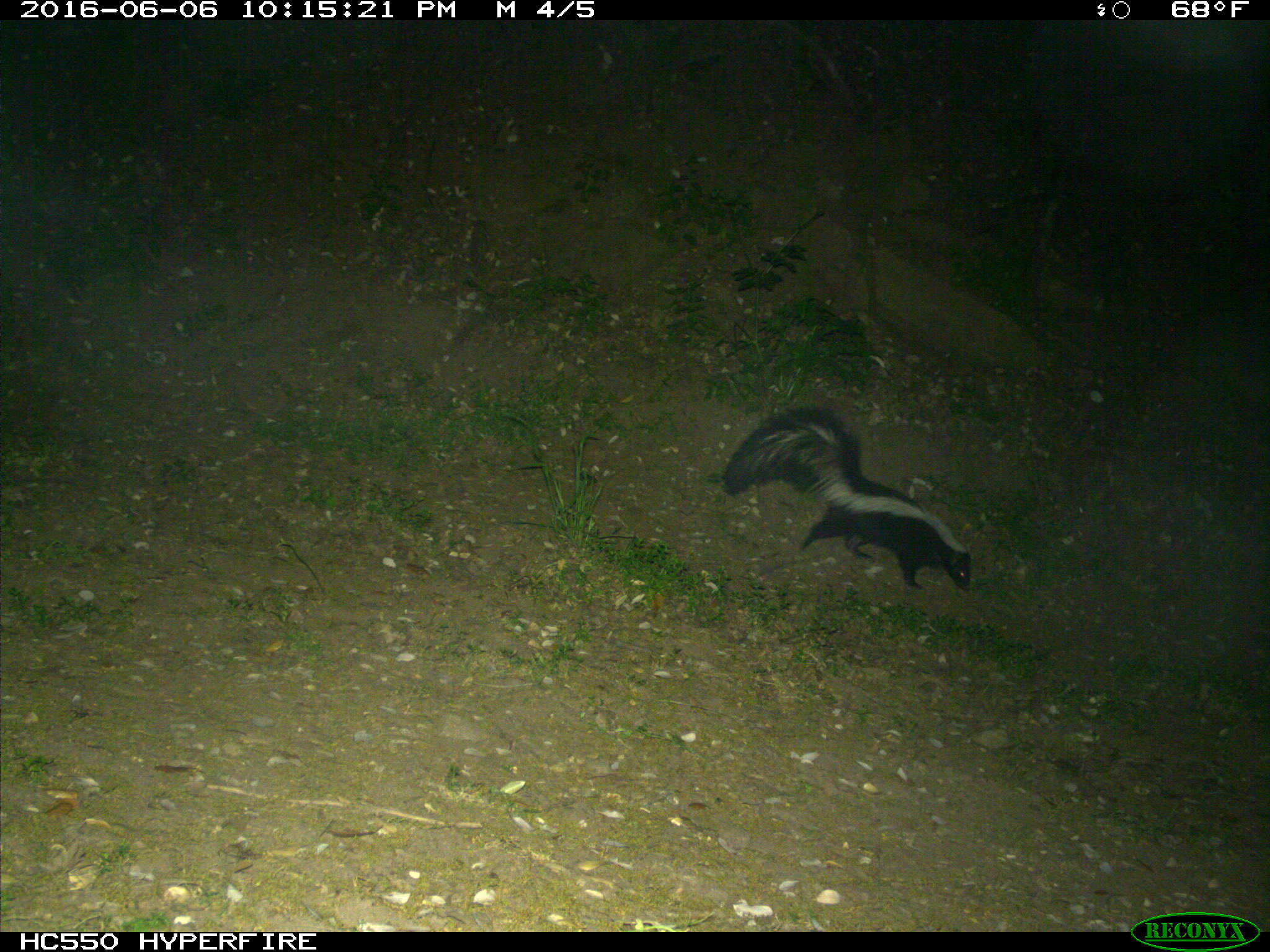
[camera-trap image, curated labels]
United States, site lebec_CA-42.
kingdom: Animalia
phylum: Chordata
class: Mammalia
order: Carnivora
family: Mephitidae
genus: Mephitis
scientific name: Mephitis mephitis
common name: striped skunk